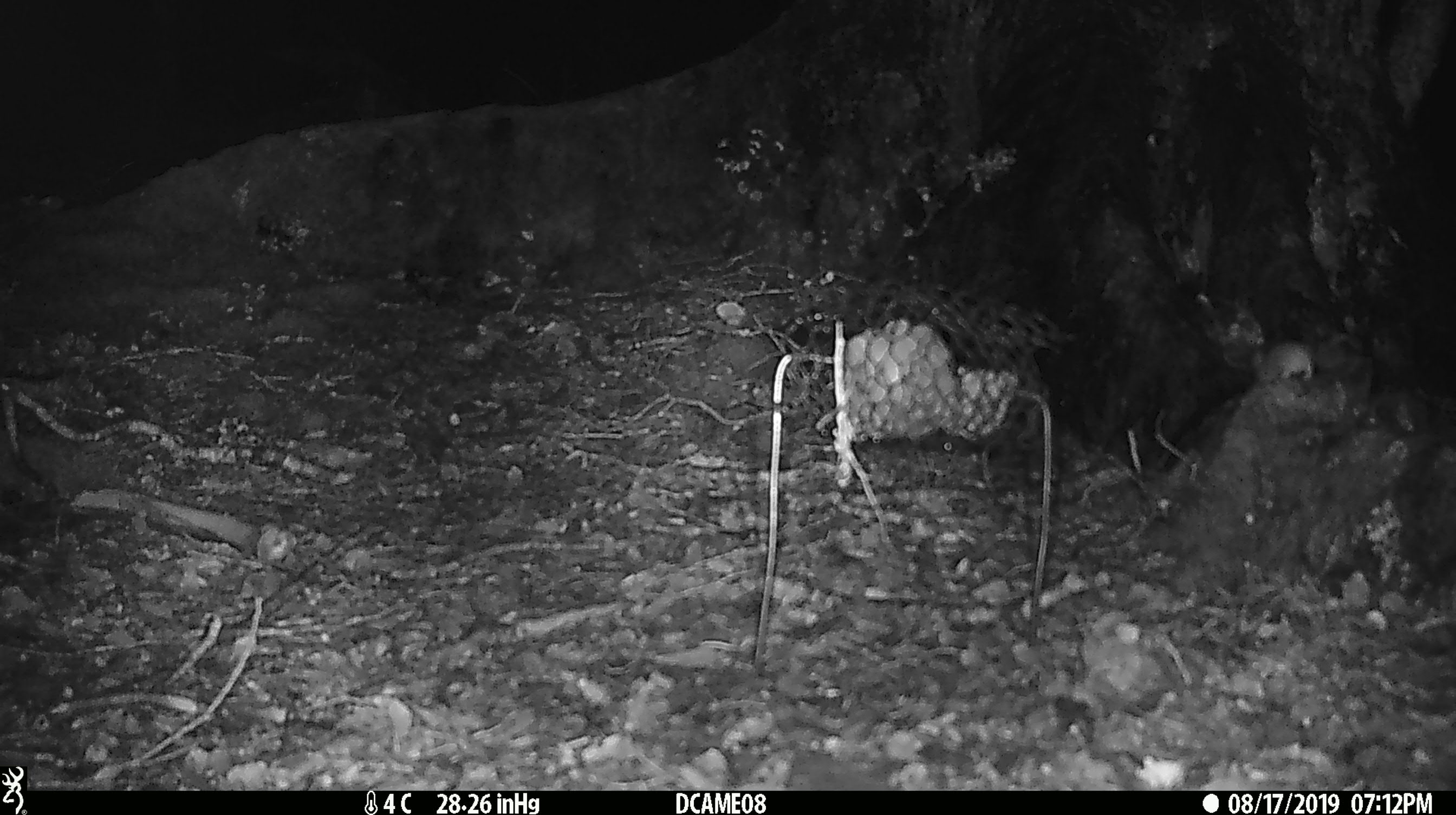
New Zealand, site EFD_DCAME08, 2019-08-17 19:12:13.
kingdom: Animalia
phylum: Chordata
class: Mammalia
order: Rodentia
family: Muridae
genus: Mus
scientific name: Mus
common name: mouse